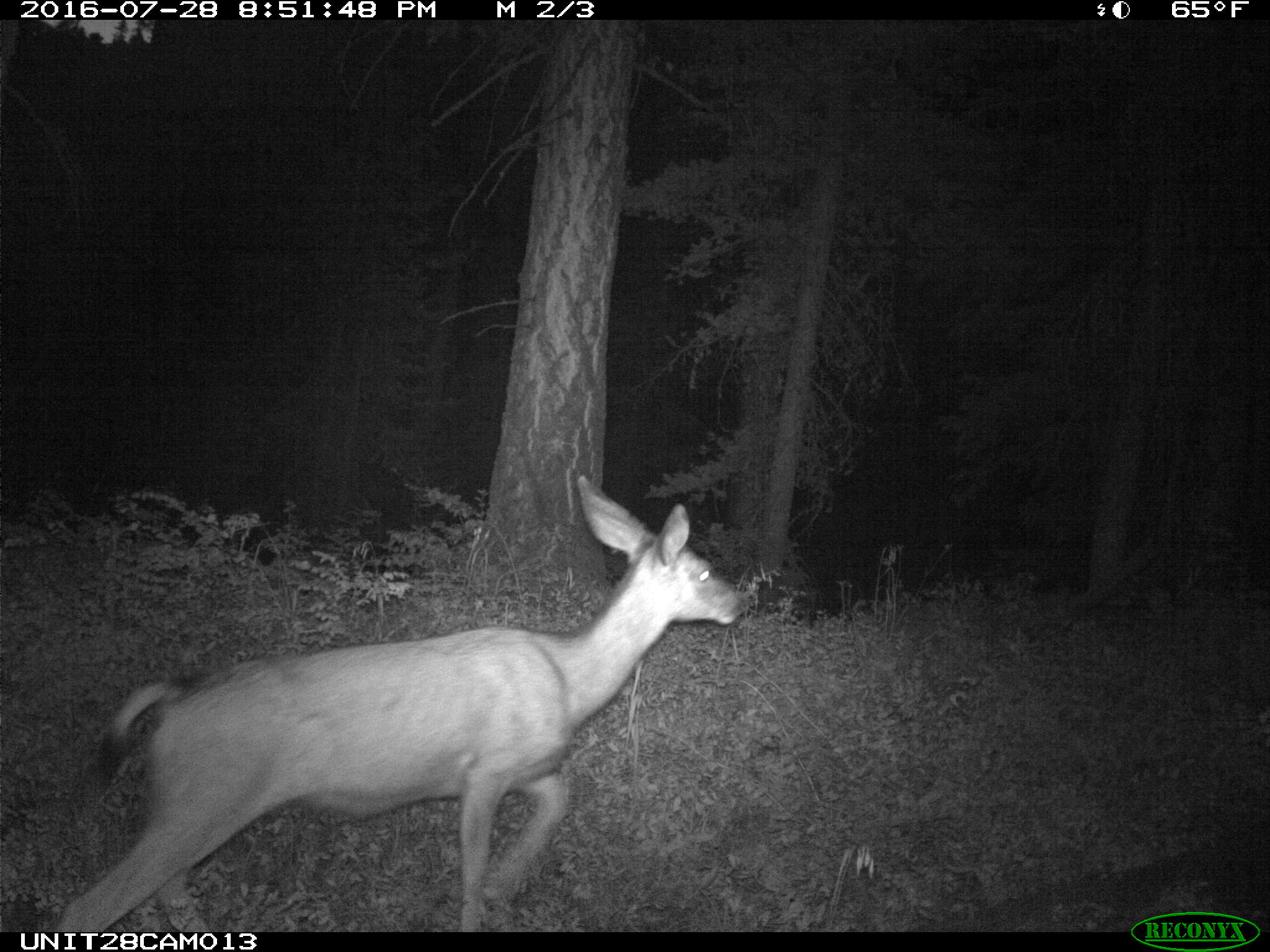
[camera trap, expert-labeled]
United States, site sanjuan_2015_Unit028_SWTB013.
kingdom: Animalia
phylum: Chordata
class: Mammalia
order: Artiodactyla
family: Cervidae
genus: Odocoileus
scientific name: Odocoileus hemionus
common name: mule deer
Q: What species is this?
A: Odocoileus hemionus (mule deer).